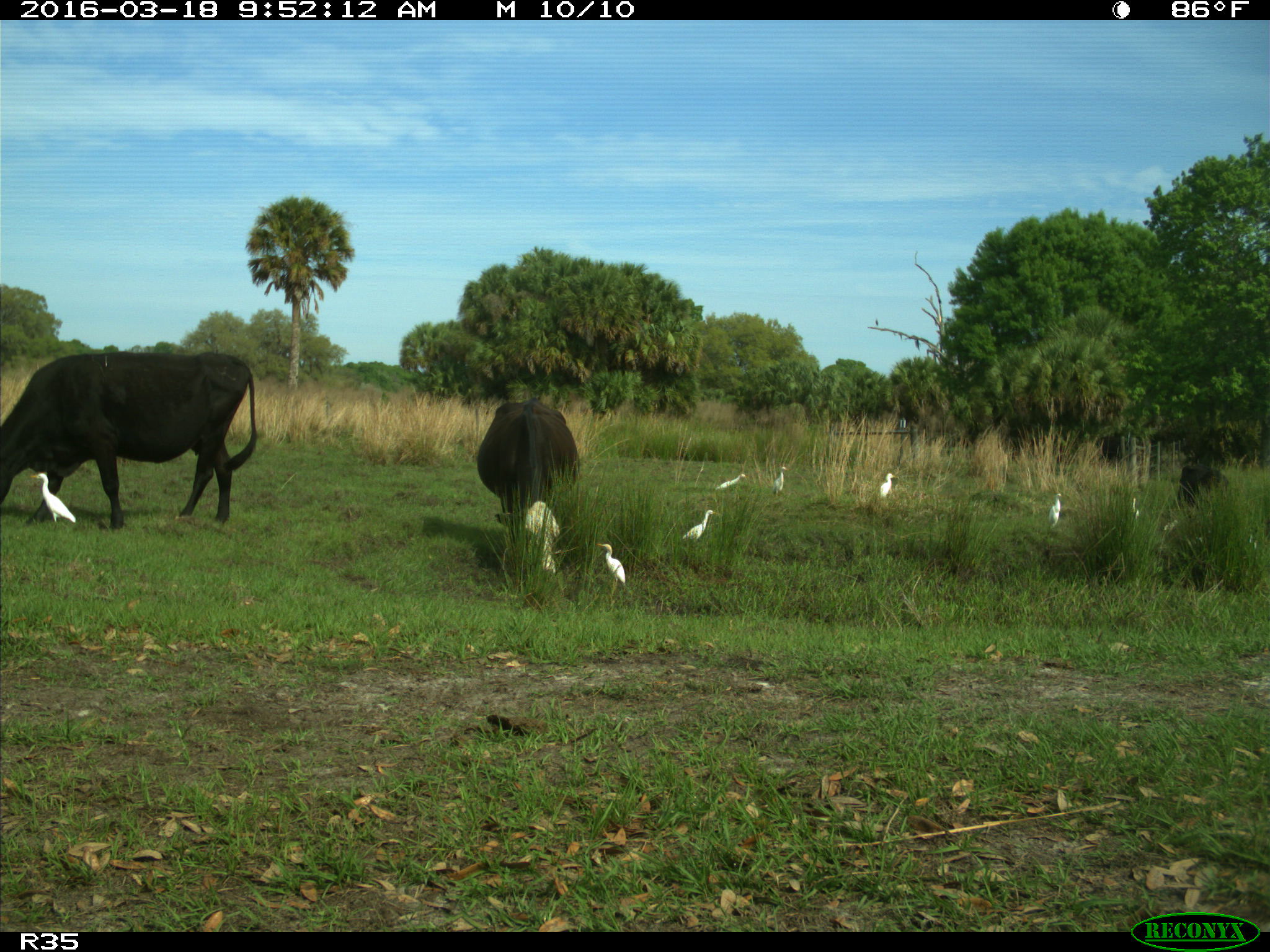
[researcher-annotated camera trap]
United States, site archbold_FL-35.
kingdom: Animalia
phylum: Chordata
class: Mammalia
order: Artiodactyla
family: Bovidae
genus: Bos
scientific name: Bos taurus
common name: domestic cow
Bos taurus (domestic cow).